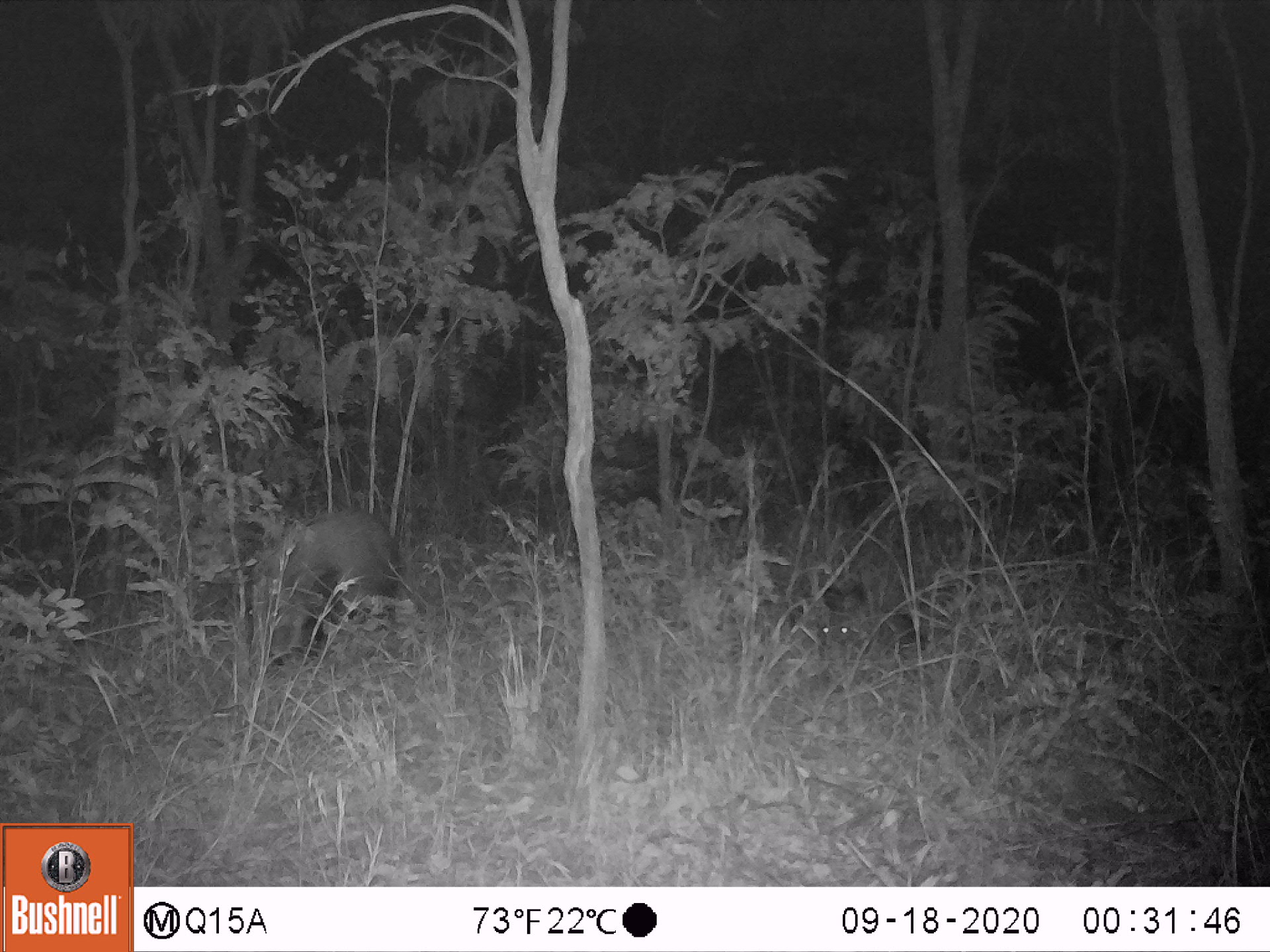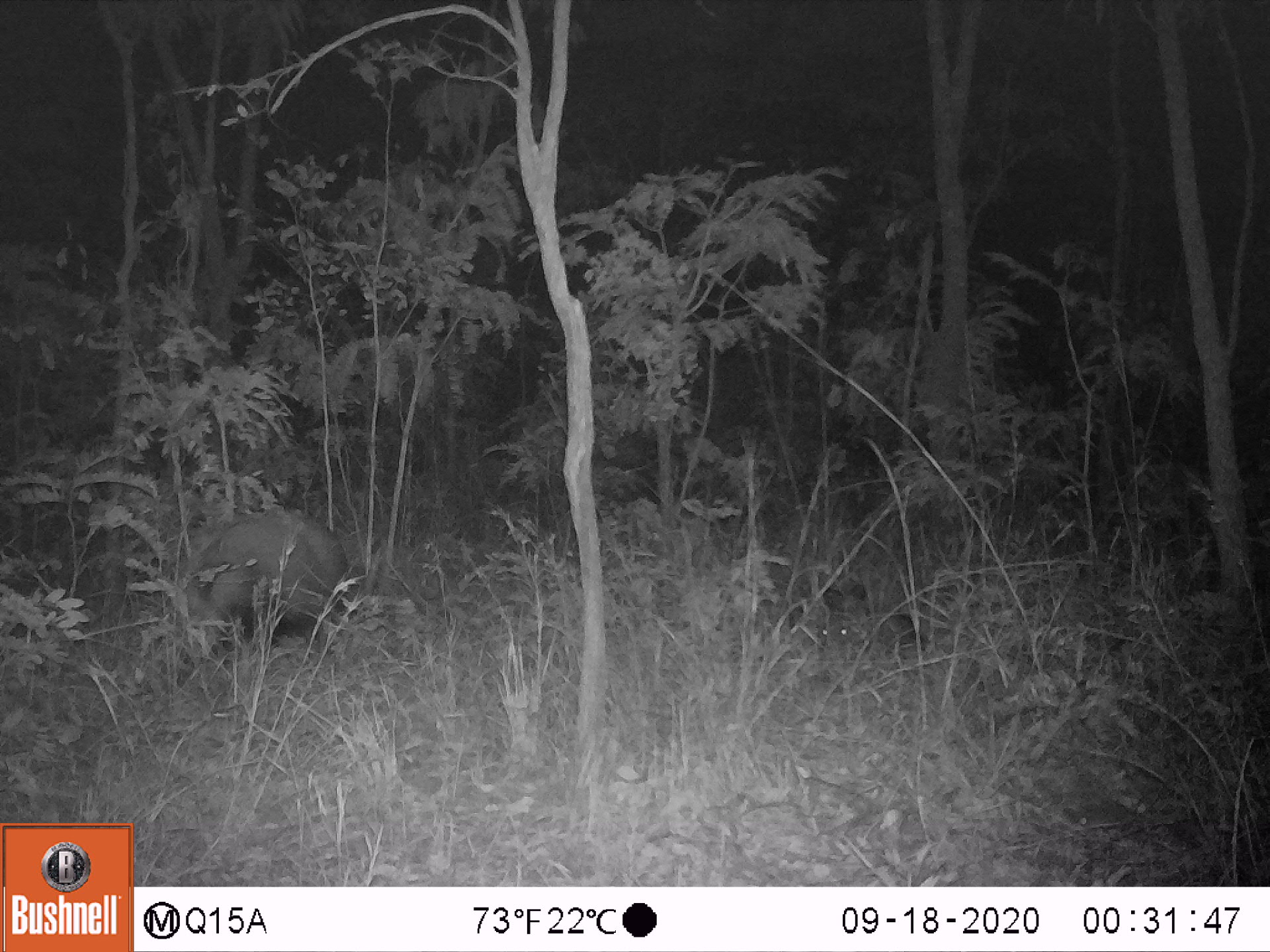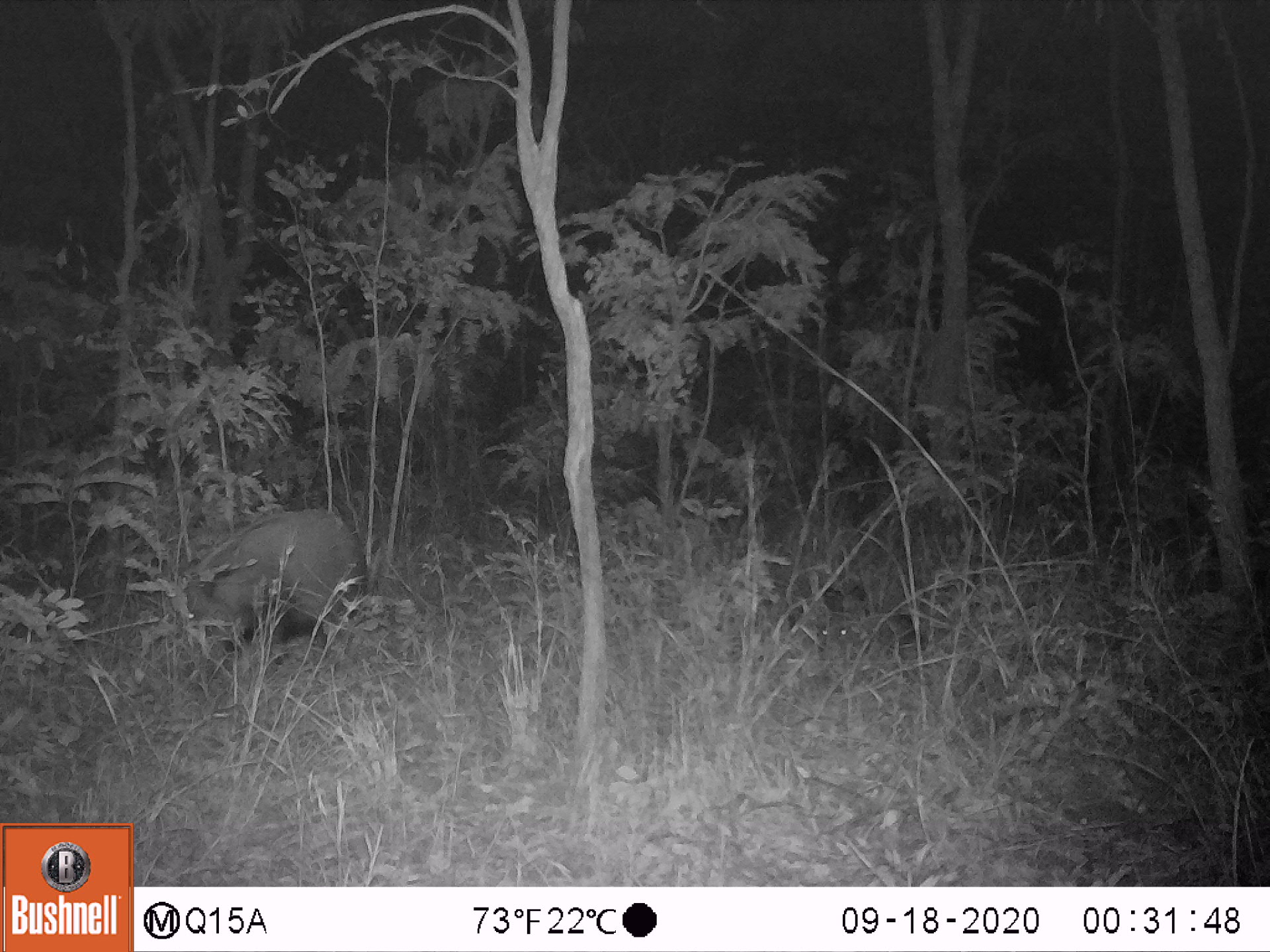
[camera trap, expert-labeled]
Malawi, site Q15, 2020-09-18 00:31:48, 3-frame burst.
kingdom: Animalia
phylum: Chordata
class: Mammalia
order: Artiodactyla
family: Suidae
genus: Potamochoerus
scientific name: Potamochoerus larvatus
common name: bushpig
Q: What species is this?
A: Bushpig (Potamochoerus larvatus).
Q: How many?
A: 1.